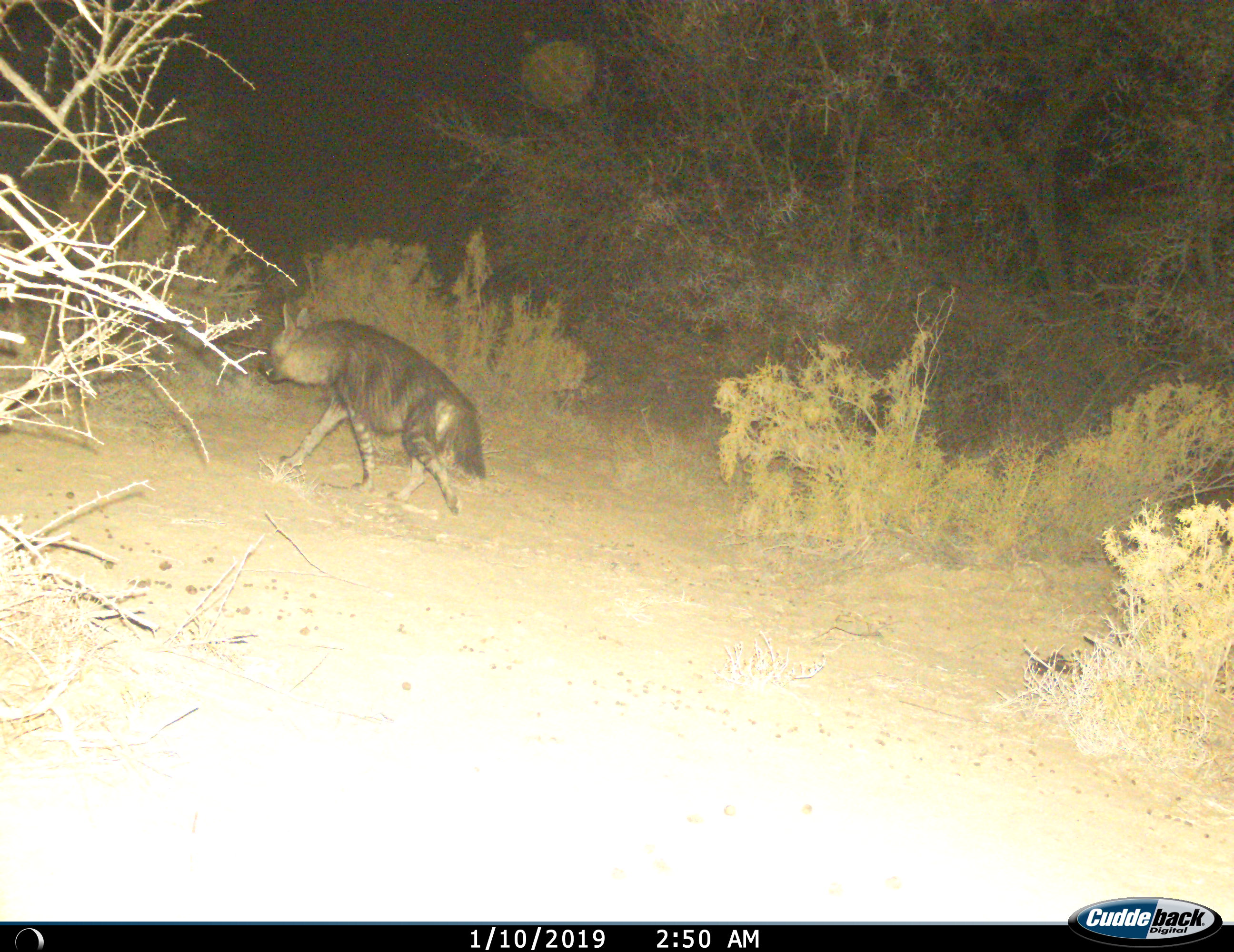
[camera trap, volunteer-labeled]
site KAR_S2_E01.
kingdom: Animalia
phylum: Chordata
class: Mammalia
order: Carnivora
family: Hyaenidae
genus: Parahyaena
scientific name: Parahyaena brunnea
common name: brown hyena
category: hyenabrown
Hyenabrown (brown hyena) (Parahyaena brunnea), count 1. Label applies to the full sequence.